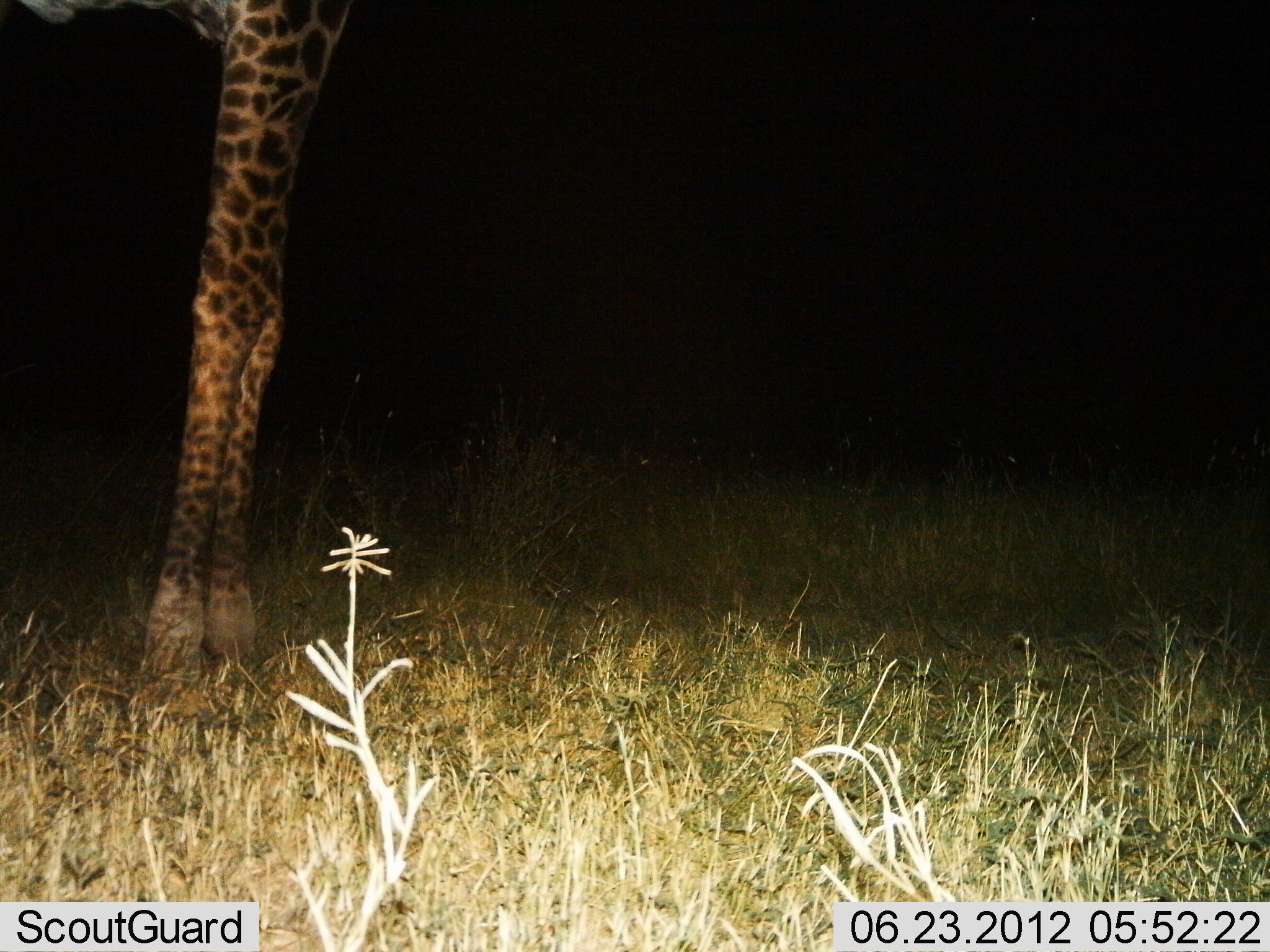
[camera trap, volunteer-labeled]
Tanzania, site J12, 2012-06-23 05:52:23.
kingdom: Animalia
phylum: Chordata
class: Mammalia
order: Artiodactyla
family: Giraffidae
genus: Giraffa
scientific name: Giraffa camelopardalis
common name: giraffe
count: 1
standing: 100%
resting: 0%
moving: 0%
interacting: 0%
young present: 0%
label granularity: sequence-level